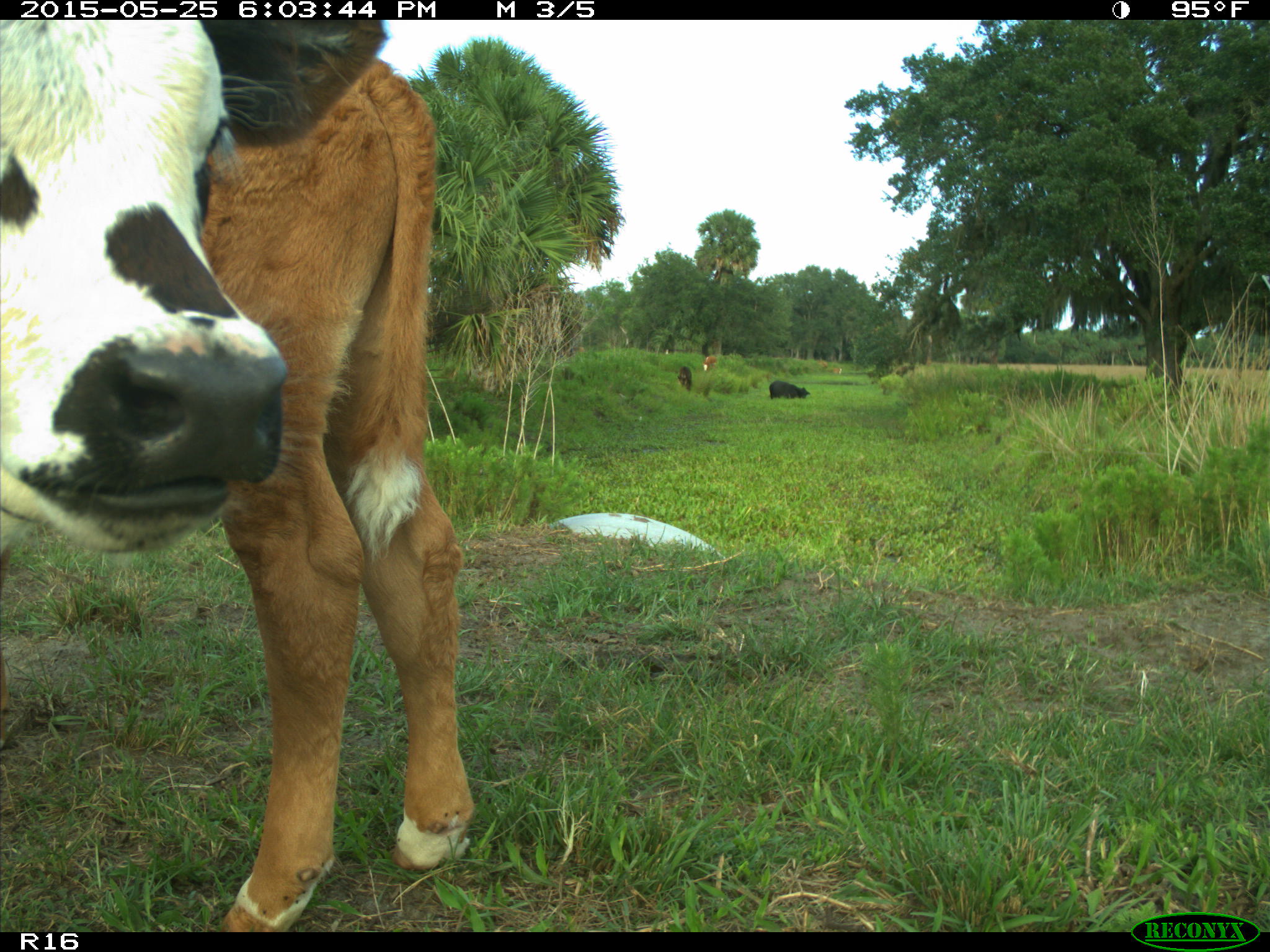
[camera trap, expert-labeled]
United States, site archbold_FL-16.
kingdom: Animalia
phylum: Chordata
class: Mammalia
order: Artiodactyla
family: Bovidae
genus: Bos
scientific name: Bos taurus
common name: domestic cow